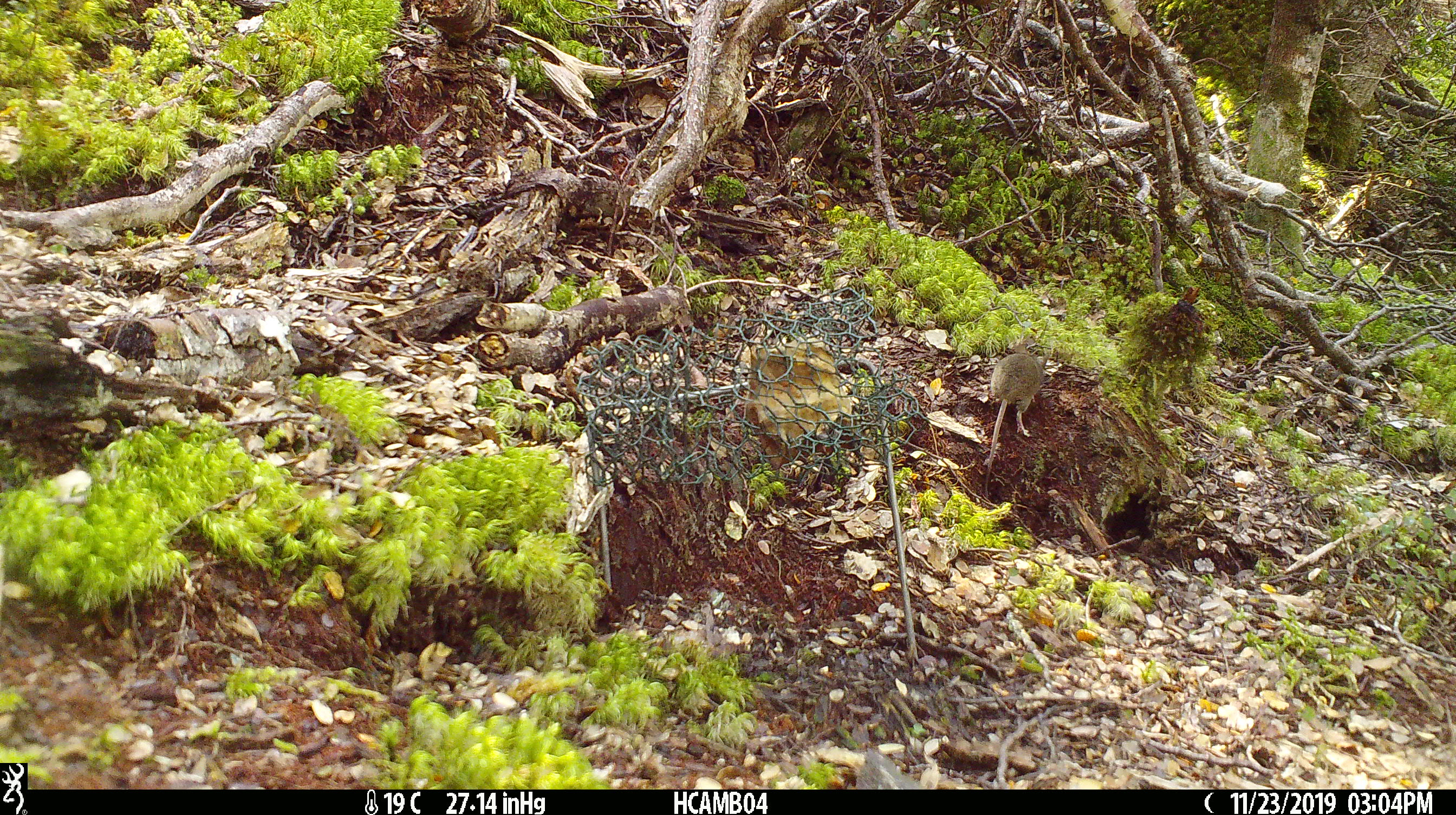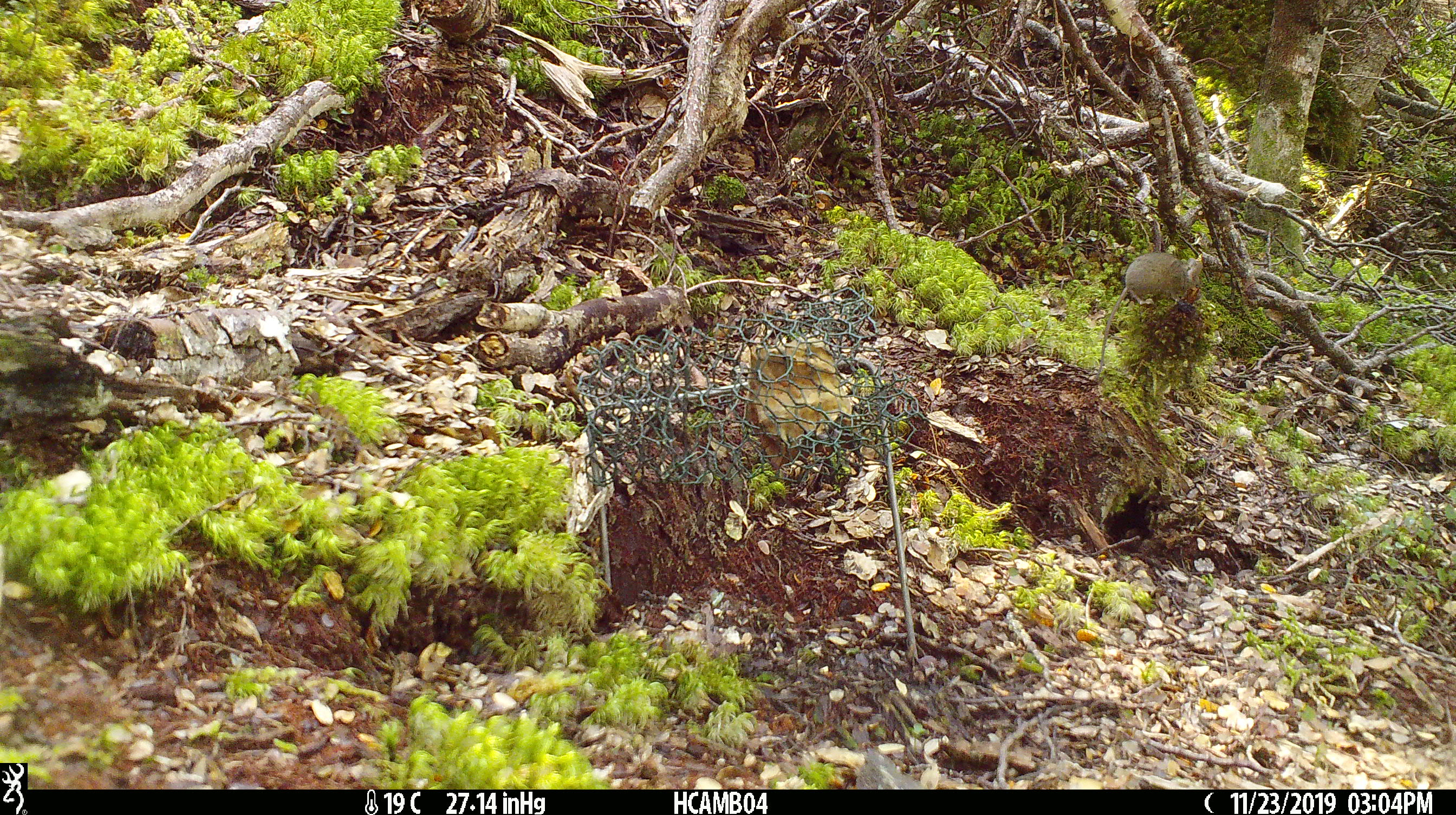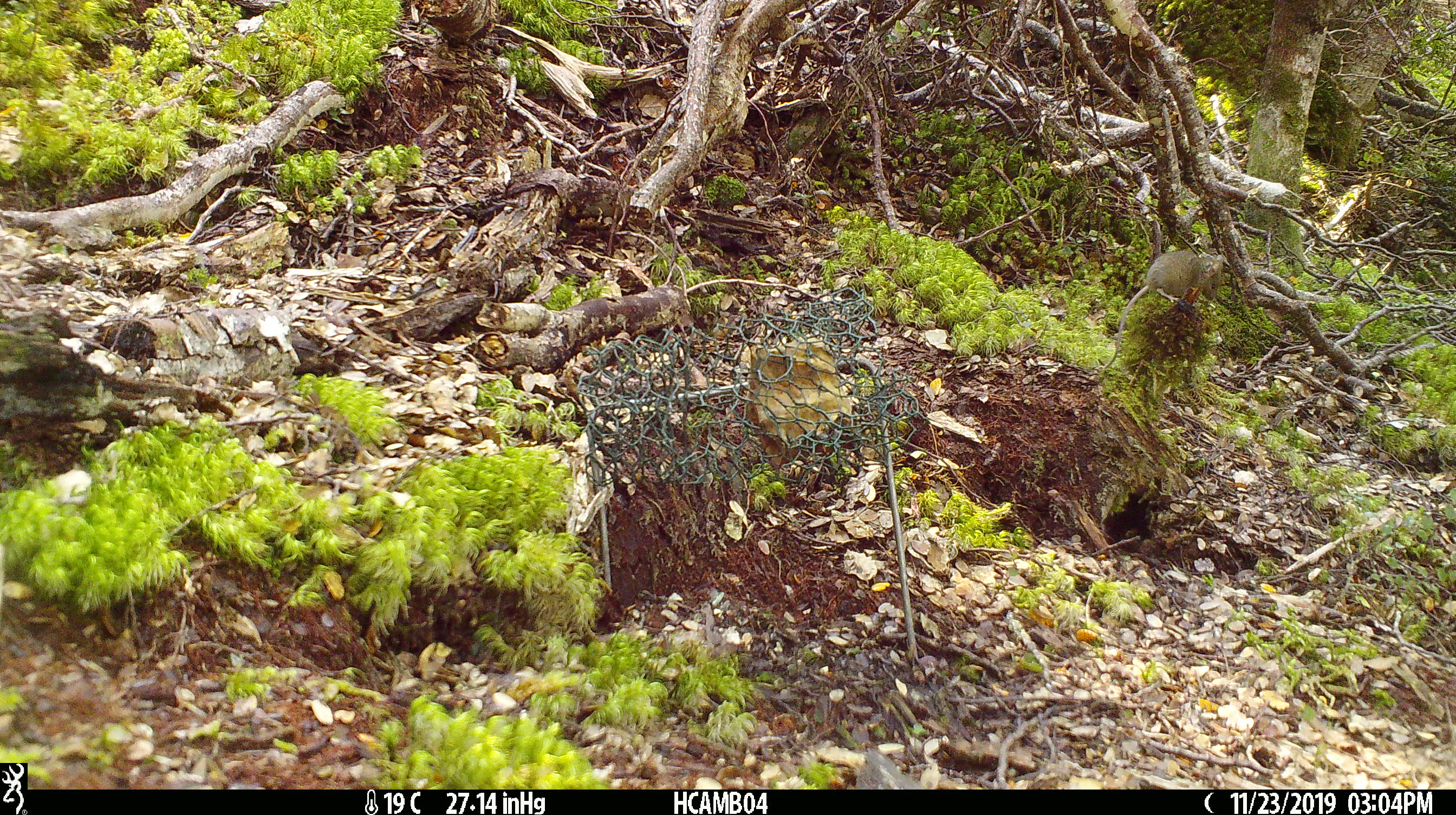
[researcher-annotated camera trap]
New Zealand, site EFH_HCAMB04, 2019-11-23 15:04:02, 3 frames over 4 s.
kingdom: Animalia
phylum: Chordata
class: Mammalia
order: Rodentia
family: Muridae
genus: Mus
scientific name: Mus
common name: mouse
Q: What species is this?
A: Mouse (Mus).